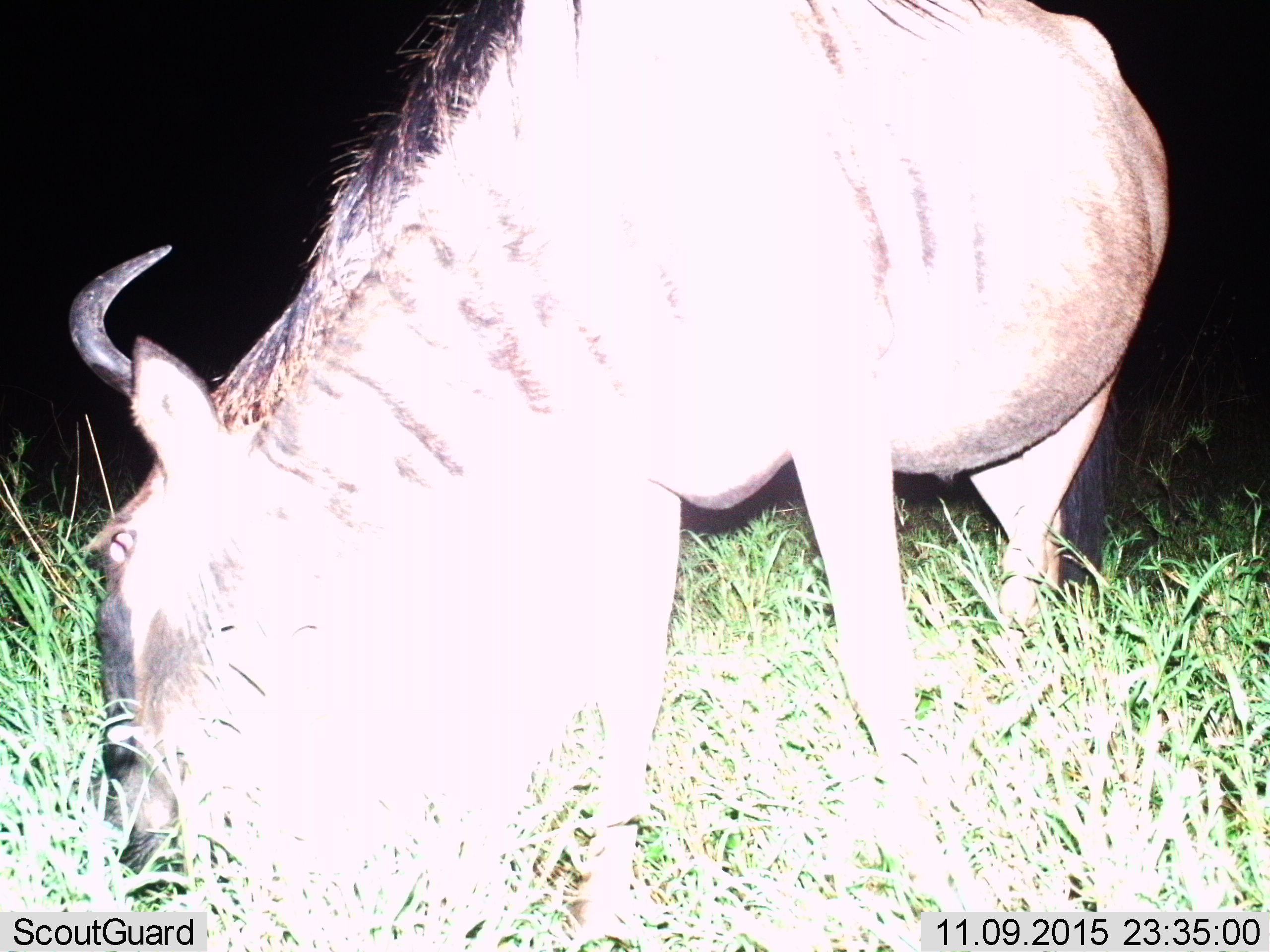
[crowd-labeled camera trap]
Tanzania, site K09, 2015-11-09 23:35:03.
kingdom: Animalia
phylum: Chordata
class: Mammalia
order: Artiodactyla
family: Bovidae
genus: Connochaetes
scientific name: Connochaetes taurinus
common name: blue wildebeest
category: wildebeest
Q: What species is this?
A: Wildebeest (blue wildebeest) (Connochaetes taurinus).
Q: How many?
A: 1.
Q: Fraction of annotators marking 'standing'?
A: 38%.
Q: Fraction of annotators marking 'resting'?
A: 0%.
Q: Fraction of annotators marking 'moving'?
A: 0%.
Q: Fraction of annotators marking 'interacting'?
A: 0%.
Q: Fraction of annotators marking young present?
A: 0%.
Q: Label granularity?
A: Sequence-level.